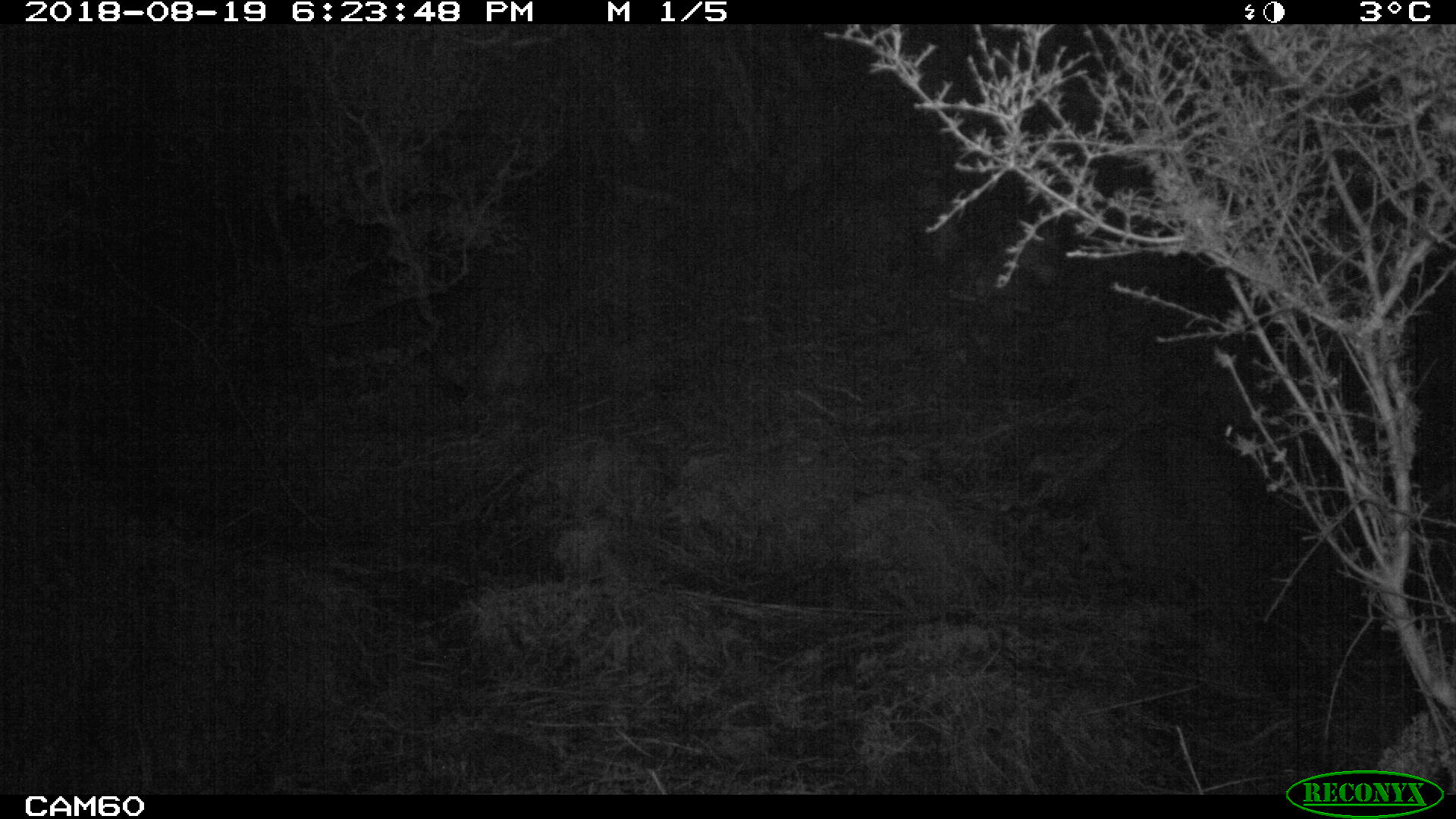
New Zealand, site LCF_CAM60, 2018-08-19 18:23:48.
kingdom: Animalia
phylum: Chordata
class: Mammalia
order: Diprotodontia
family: Macropodidae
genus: Notamacropus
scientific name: Notamacropus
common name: wallaby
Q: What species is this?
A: Wallaby (Notamacropus).